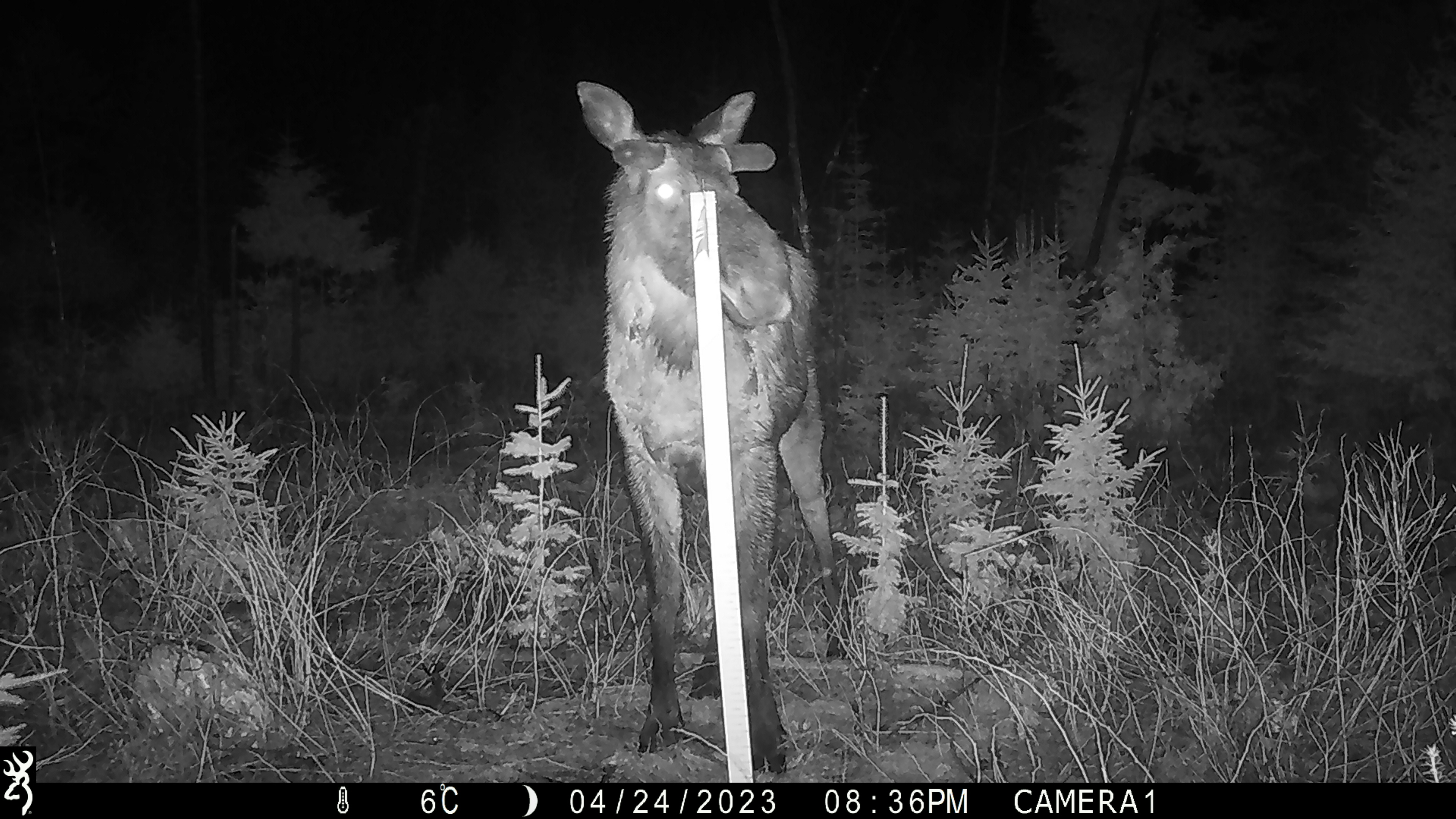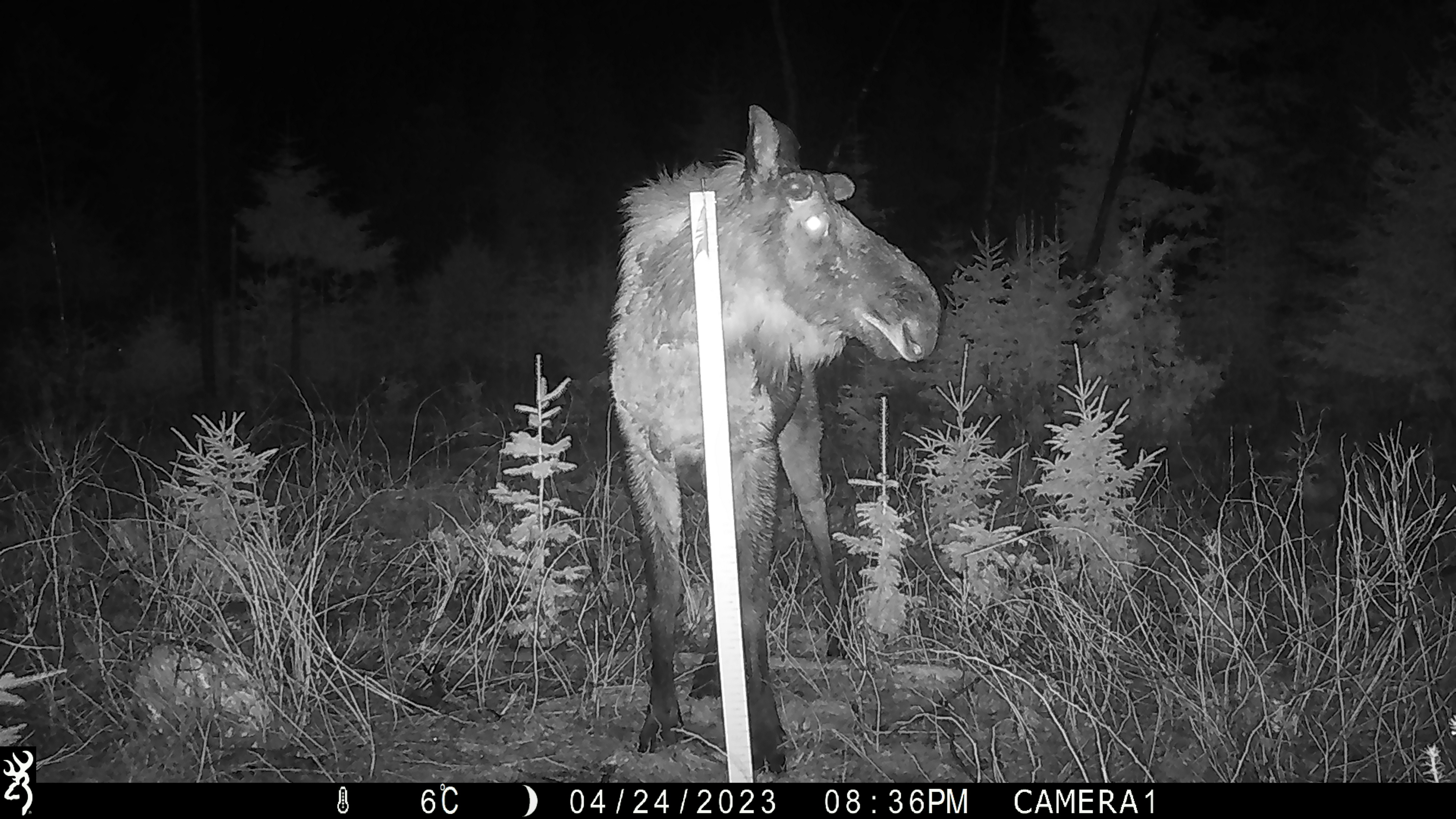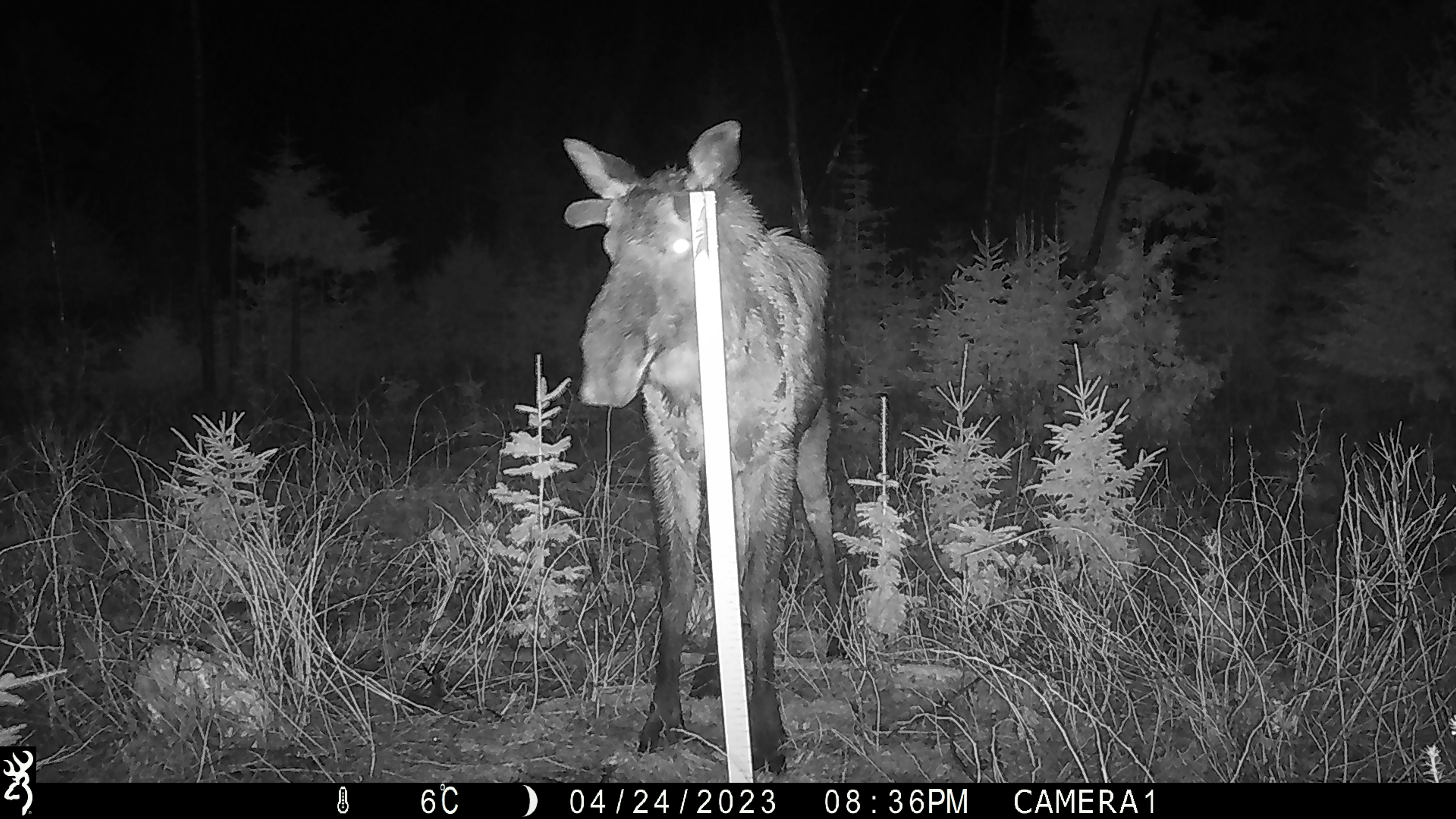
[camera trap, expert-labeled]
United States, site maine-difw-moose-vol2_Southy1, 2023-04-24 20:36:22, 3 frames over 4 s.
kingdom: Animalia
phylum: Chordata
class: Mammalia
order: Artiodactyla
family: Cervidae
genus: Alces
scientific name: Alces alces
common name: moose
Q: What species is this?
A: Moose (Alces alces).